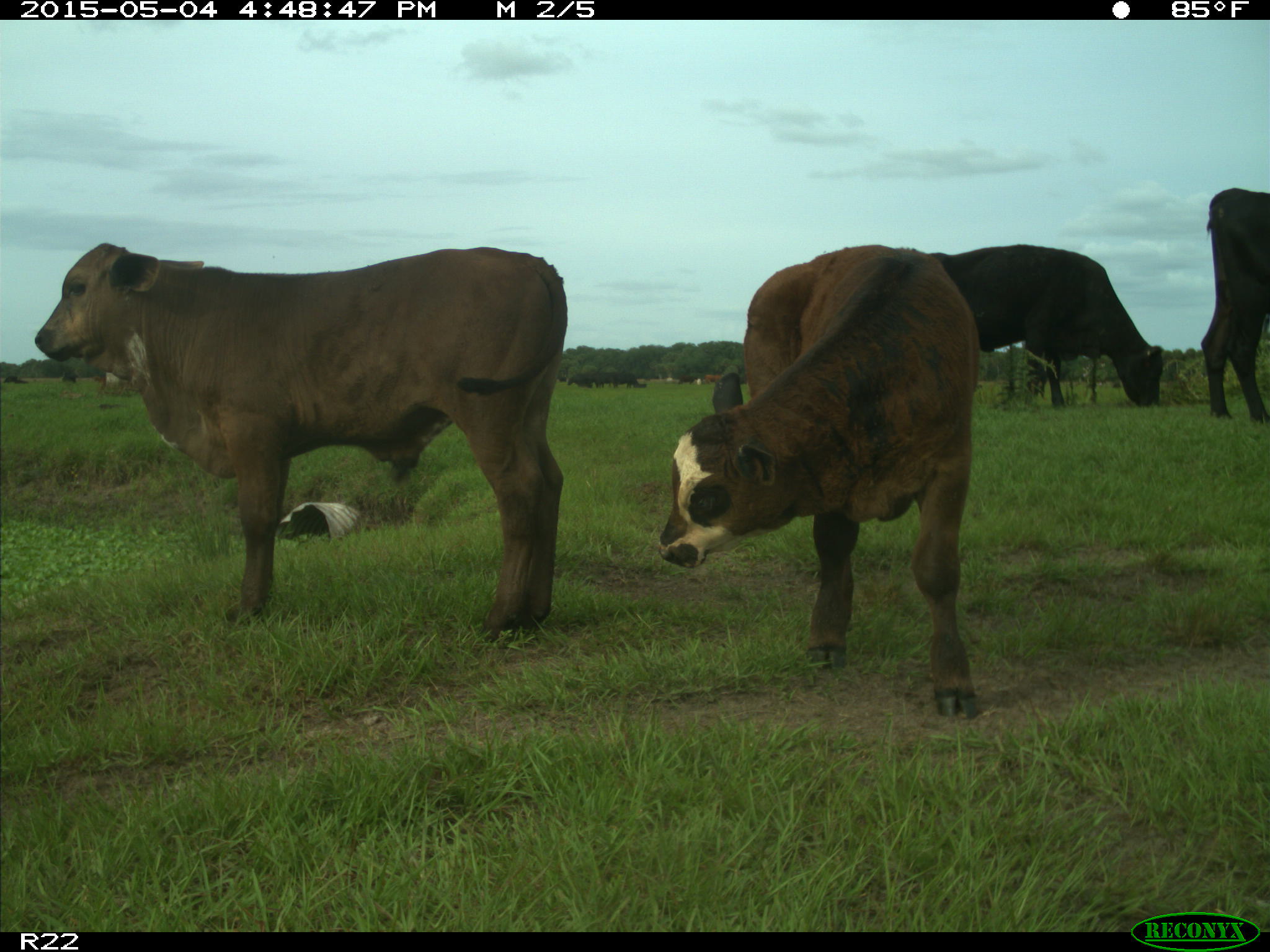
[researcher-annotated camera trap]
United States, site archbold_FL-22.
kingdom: Animalia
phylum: Chordata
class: Mammalia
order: Artiodactyla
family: Bovidae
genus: Bos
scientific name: Bos taurus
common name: domestic cow